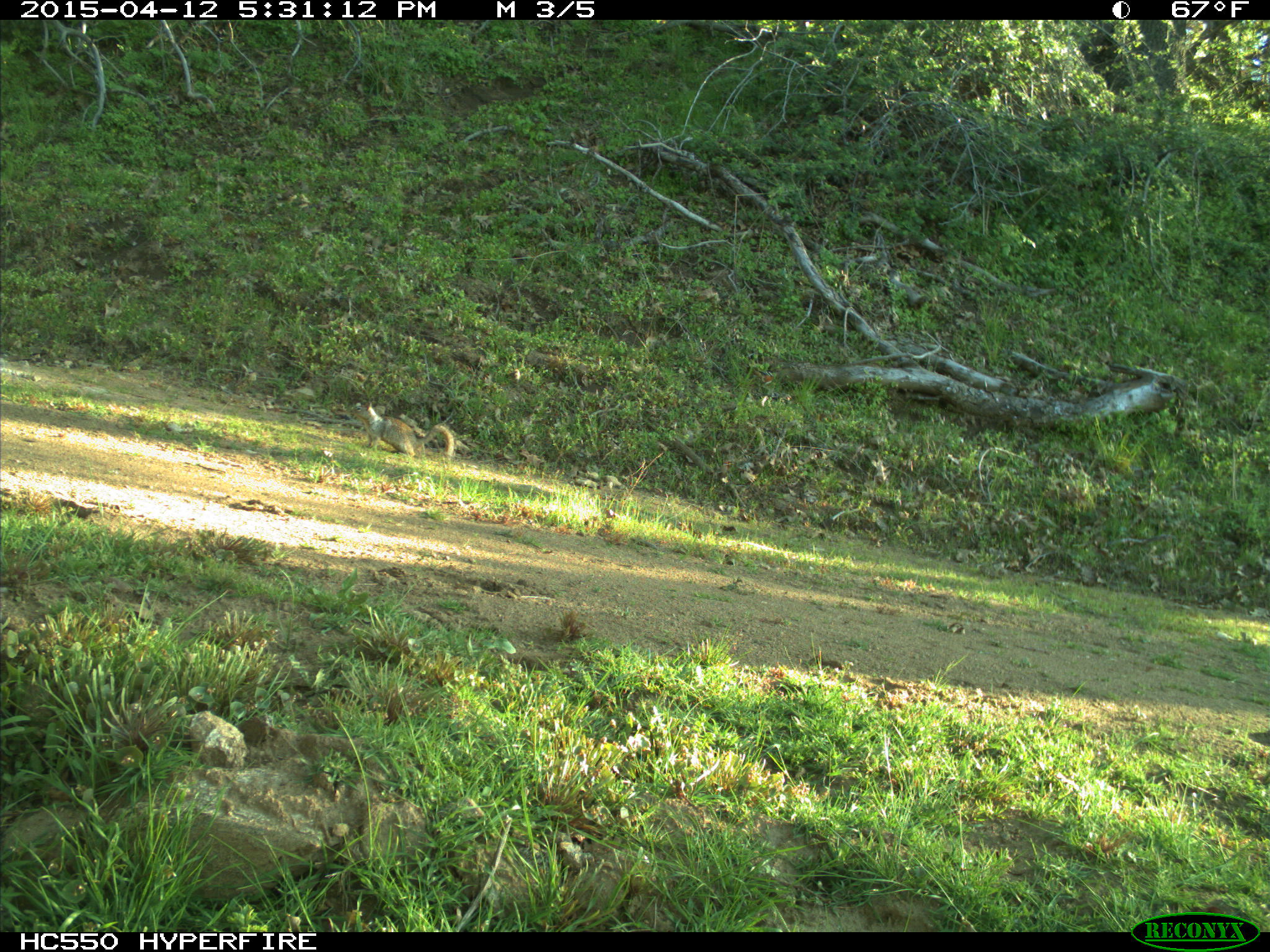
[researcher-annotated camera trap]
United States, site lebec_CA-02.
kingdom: Animalia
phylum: Chordata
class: Mammalia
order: Rodentia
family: Sciuridae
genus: Otospermophilus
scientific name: Otospermophilus beecheyi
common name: california ground squirrel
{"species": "Otospermophilus beecheyi (california ground squirrel)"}